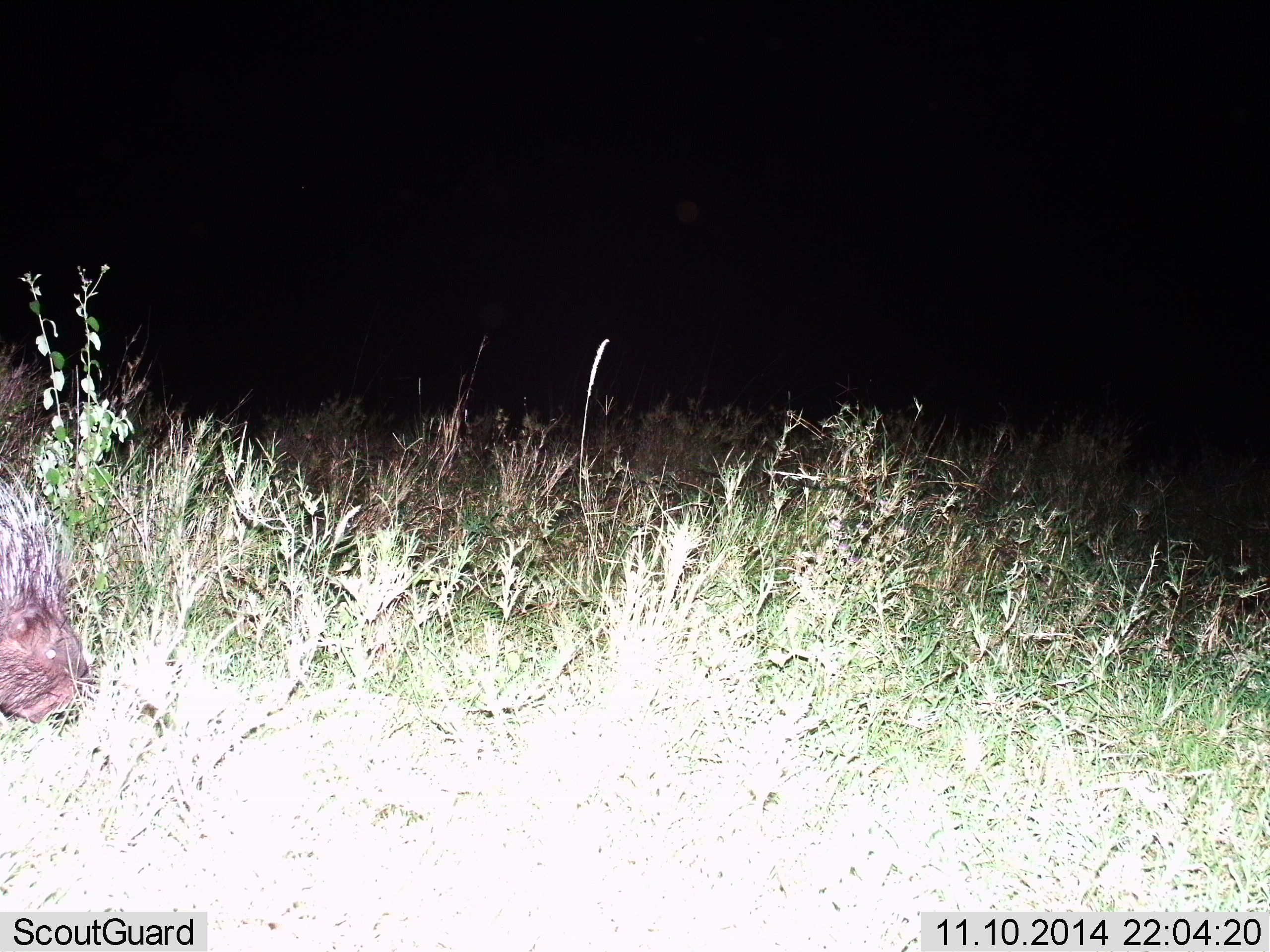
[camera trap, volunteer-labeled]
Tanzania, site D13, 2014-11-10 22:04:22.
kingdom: Animalia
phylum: Chordata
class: Mammalia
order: Rodentia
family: Hystricidae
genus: Hystrix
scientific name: Hystrix cristata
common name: crested porcupine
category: porcupine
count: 1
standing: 30%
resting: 0%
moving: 50%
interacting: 0%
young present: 0%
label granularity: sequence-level